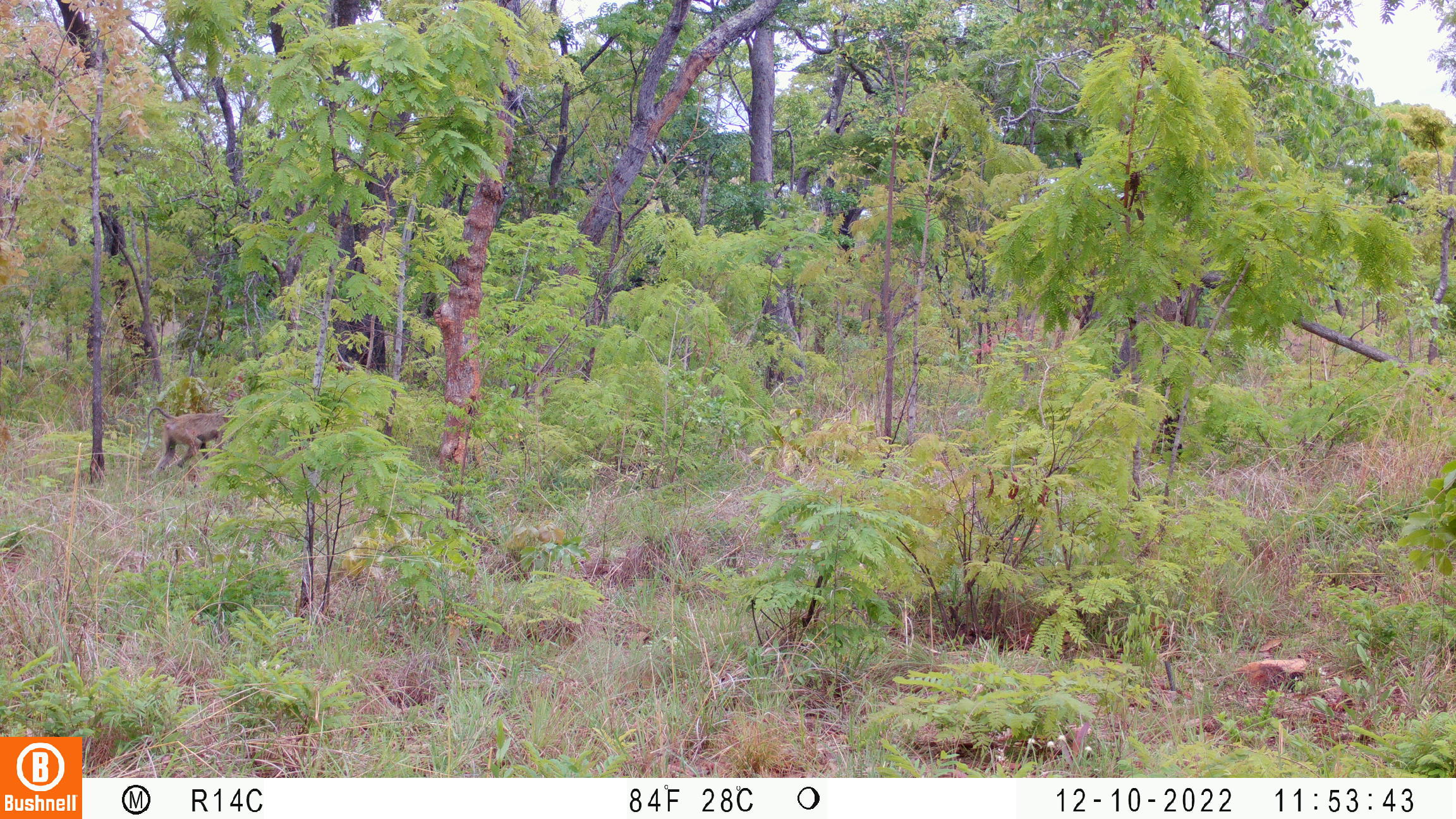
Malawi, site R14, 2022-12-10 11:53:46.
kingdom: Animalia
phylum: Chordata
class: Mammalia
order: Primates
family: Cercopithecidae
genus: Papio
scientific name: Papio cynocephalus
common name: yellow baboon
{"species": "yellow baboon (Papio cynocephalus)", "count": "1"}